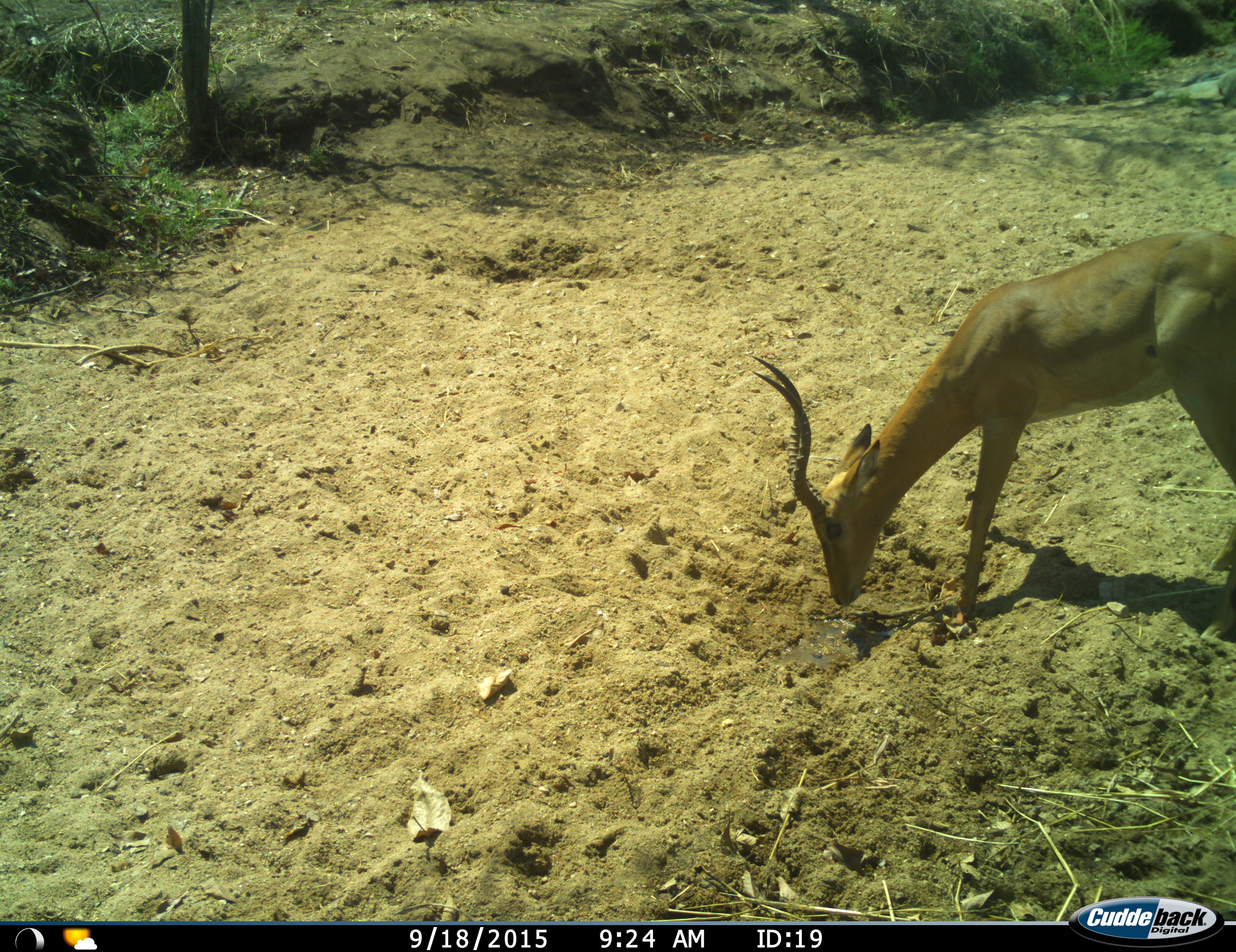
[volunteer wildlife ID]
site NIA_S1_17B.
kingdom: Animalia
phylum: Chordata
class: Mammalia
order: Artiodactyla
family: Bovidae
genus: Aepyceros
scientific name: Aepyceros melampus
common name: impala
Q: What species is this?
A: Impala (Aepyceros melampus).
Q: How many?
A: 1.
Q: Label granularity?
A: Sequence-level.